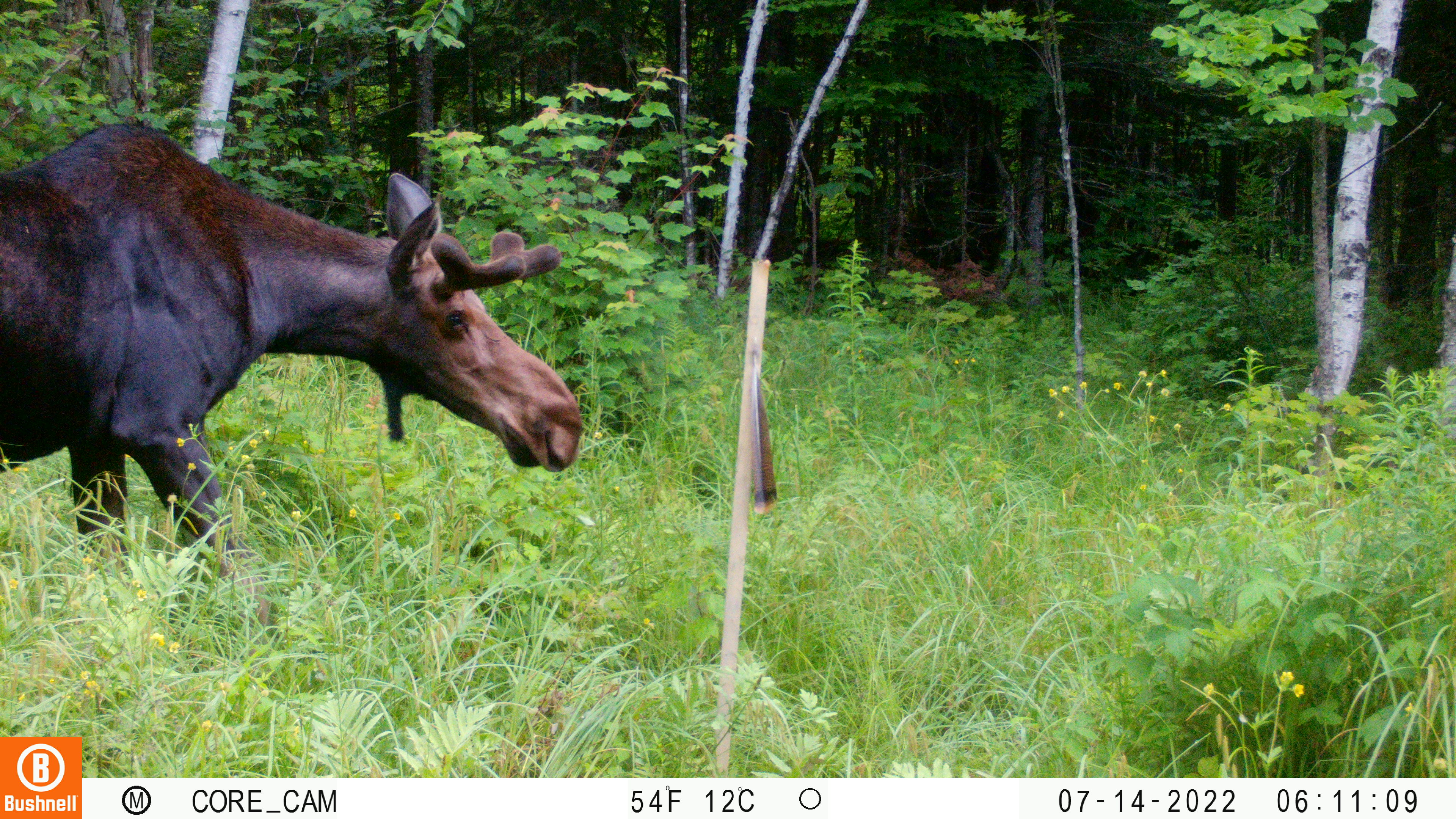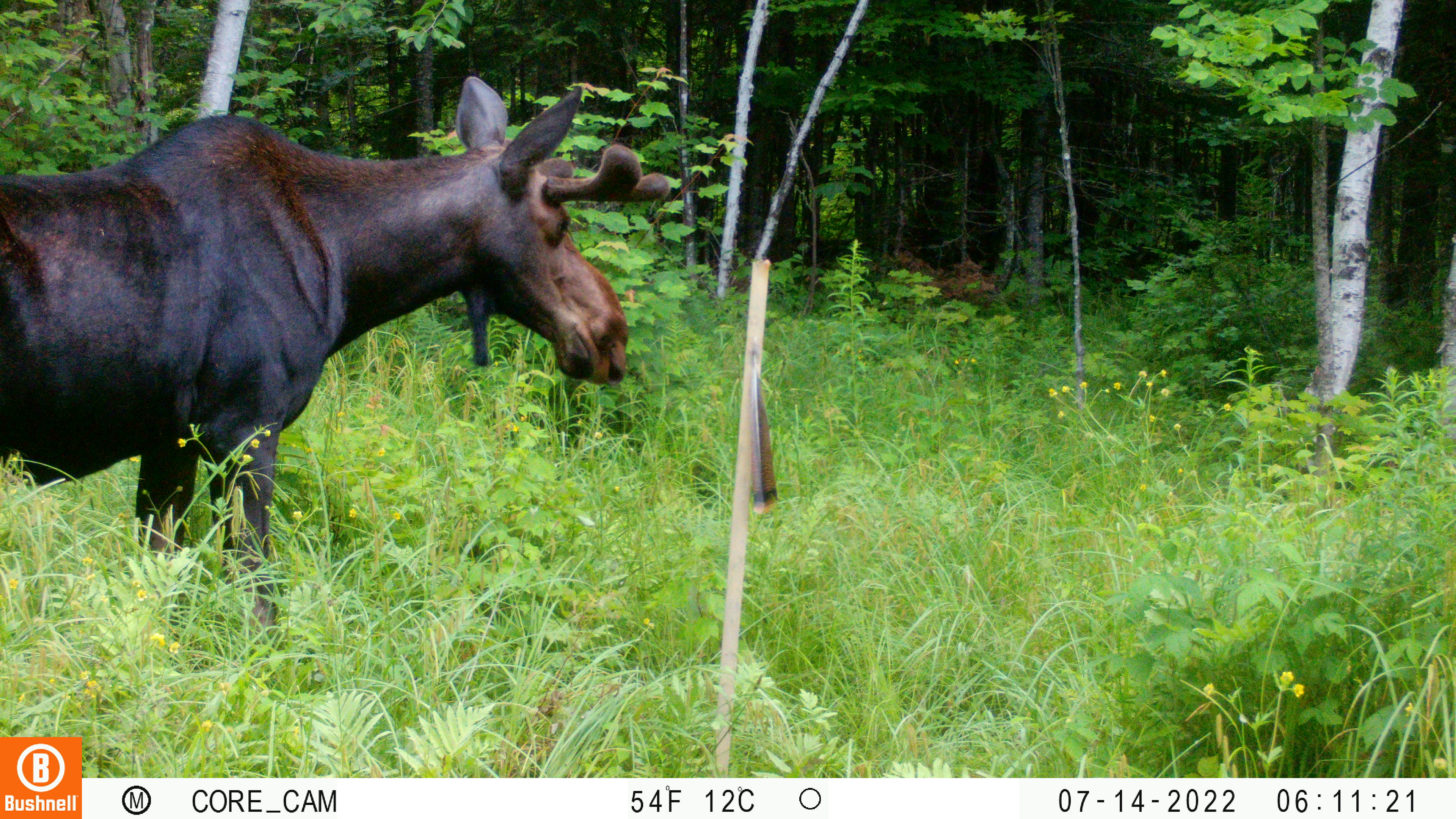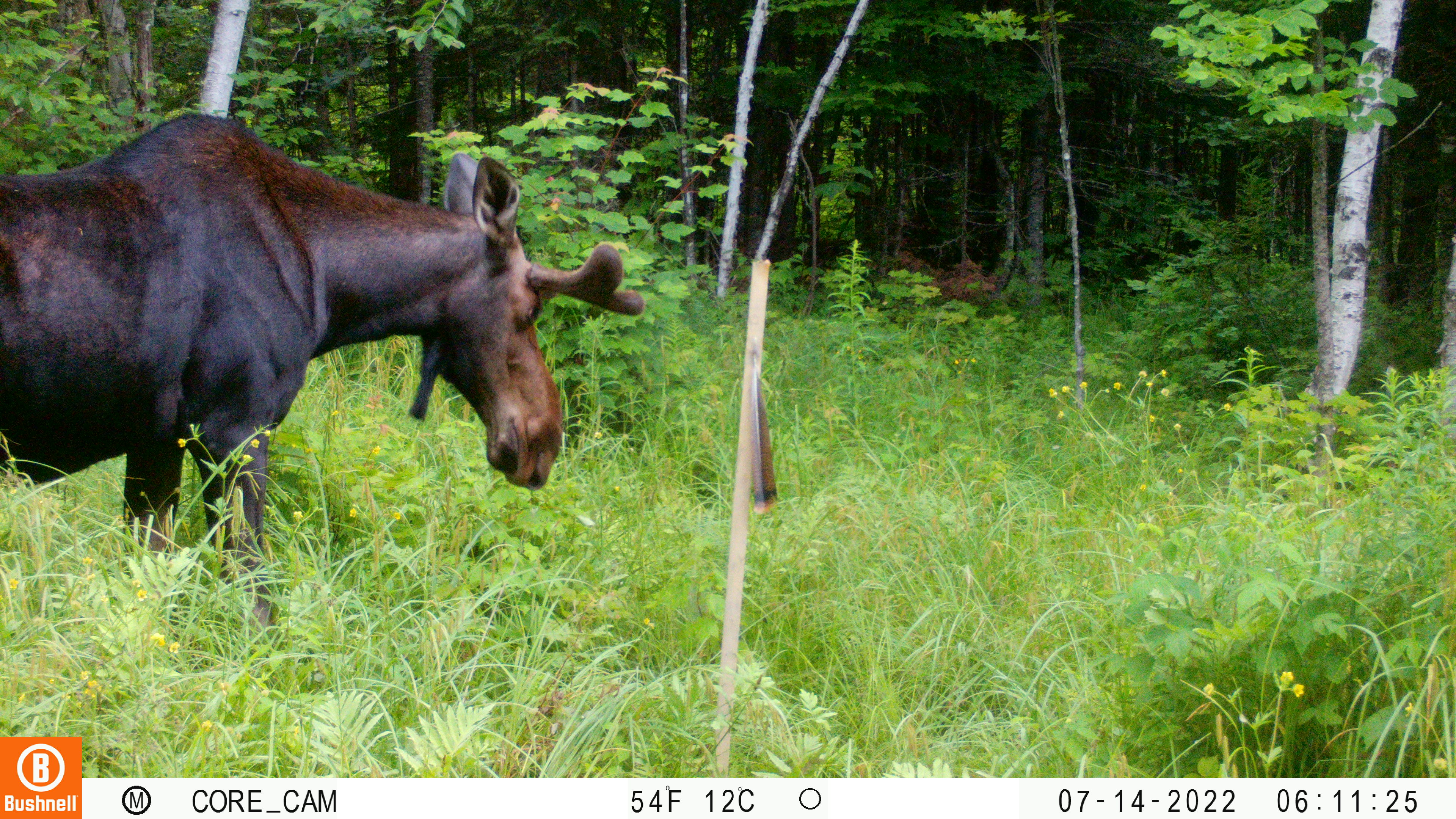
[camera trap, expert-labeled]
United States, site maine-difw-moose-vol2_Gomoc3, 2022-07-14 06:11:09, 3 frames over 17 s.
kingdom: Animalia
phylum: Chordata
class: Mammalia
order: Artiodactyla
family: Cervidae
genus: Alces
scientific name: Alces alces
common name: moose